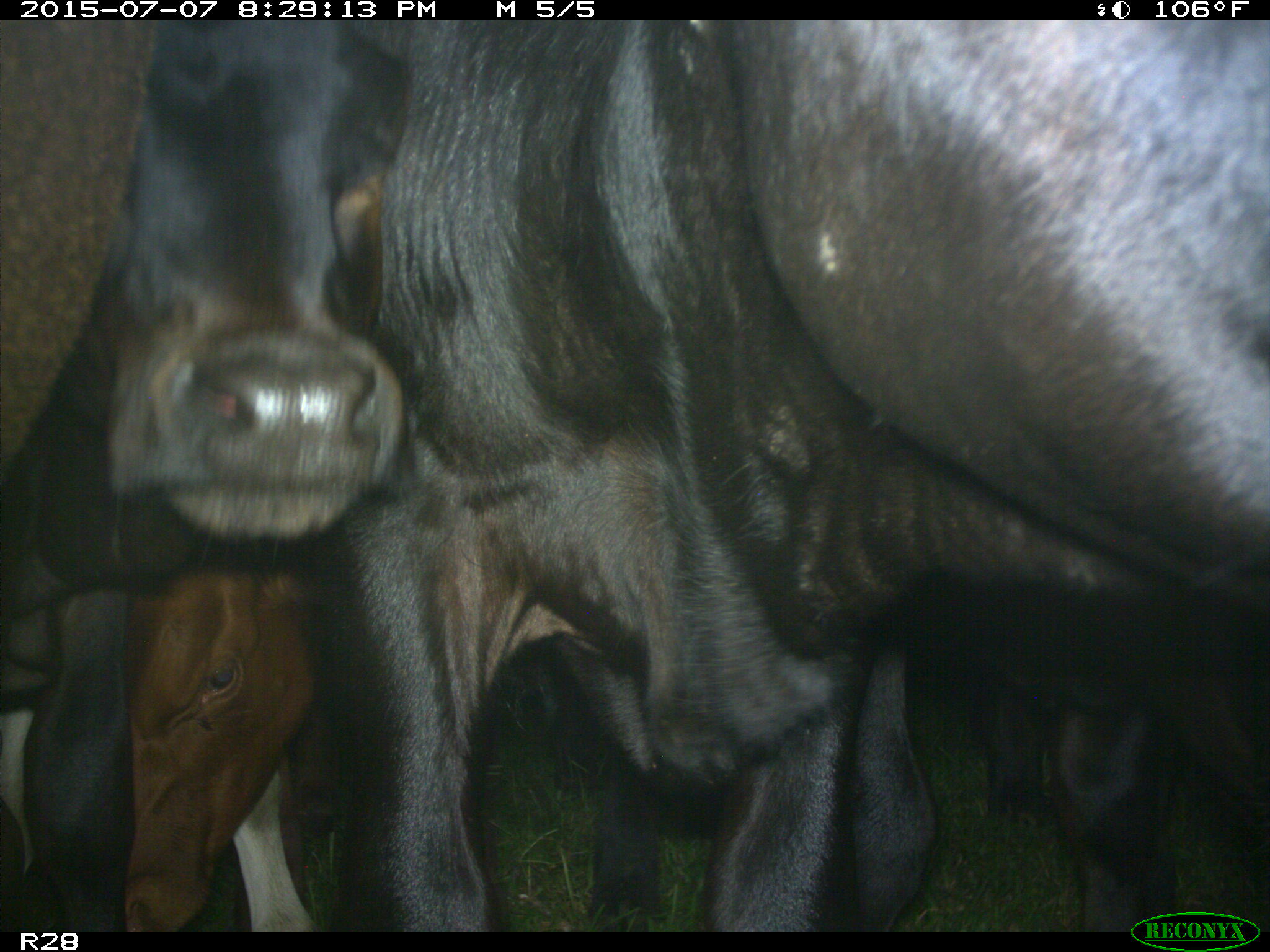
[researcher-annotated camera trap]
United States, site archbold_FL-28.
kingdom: Animalia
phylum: Chordata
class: Mammalia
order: Artiodactyla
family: Bovidae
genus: Bos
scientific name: Bos taurus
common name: domestic cow